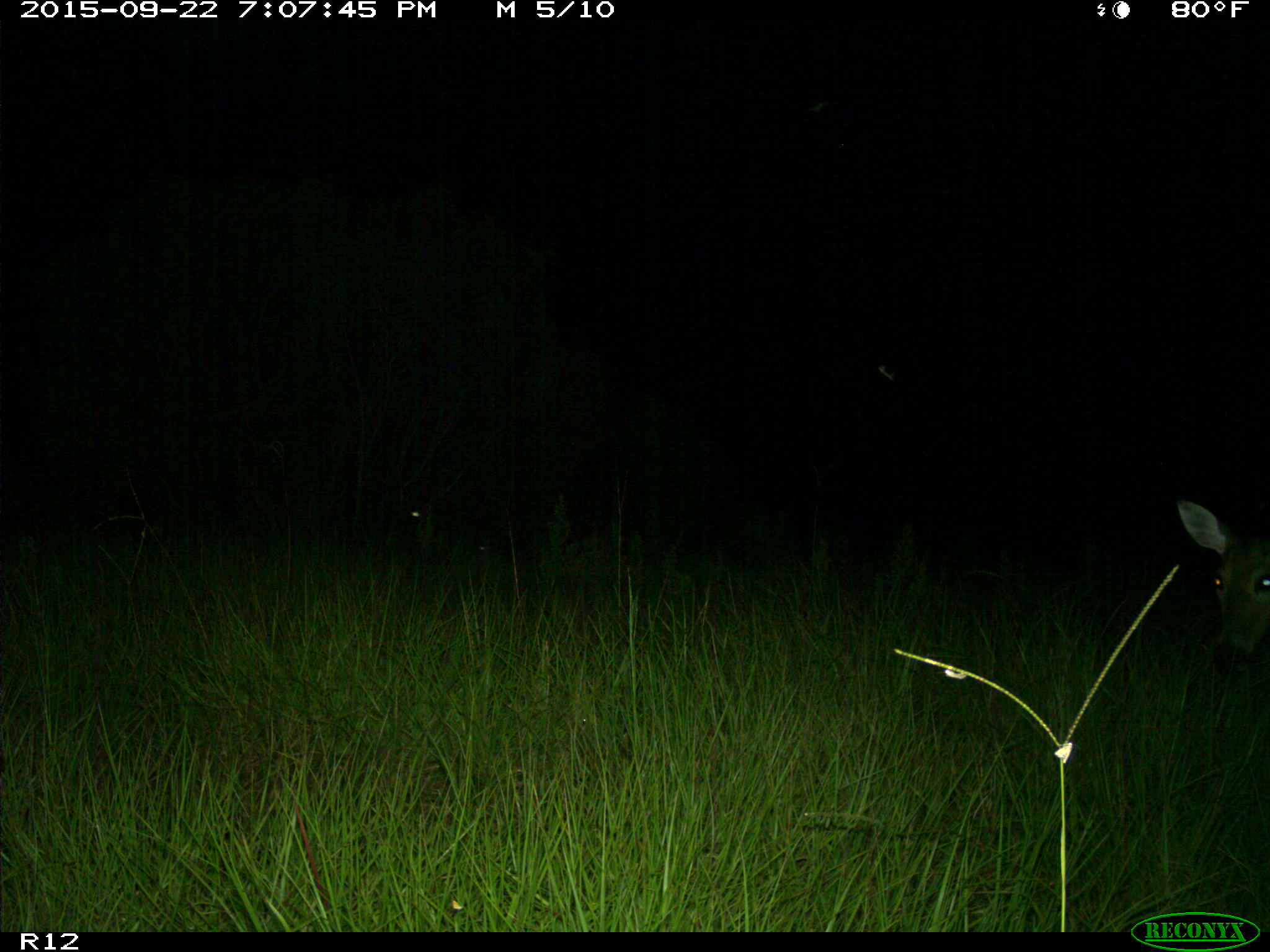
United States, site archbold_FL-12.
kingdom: Animalia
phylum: Chordata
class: Mammalia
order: Artiodactyla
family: Cervidae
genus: Odocoileus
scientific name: Odocoileus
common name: deer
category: unidentified deer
Unidentified deer (deer) (Odocoileus).